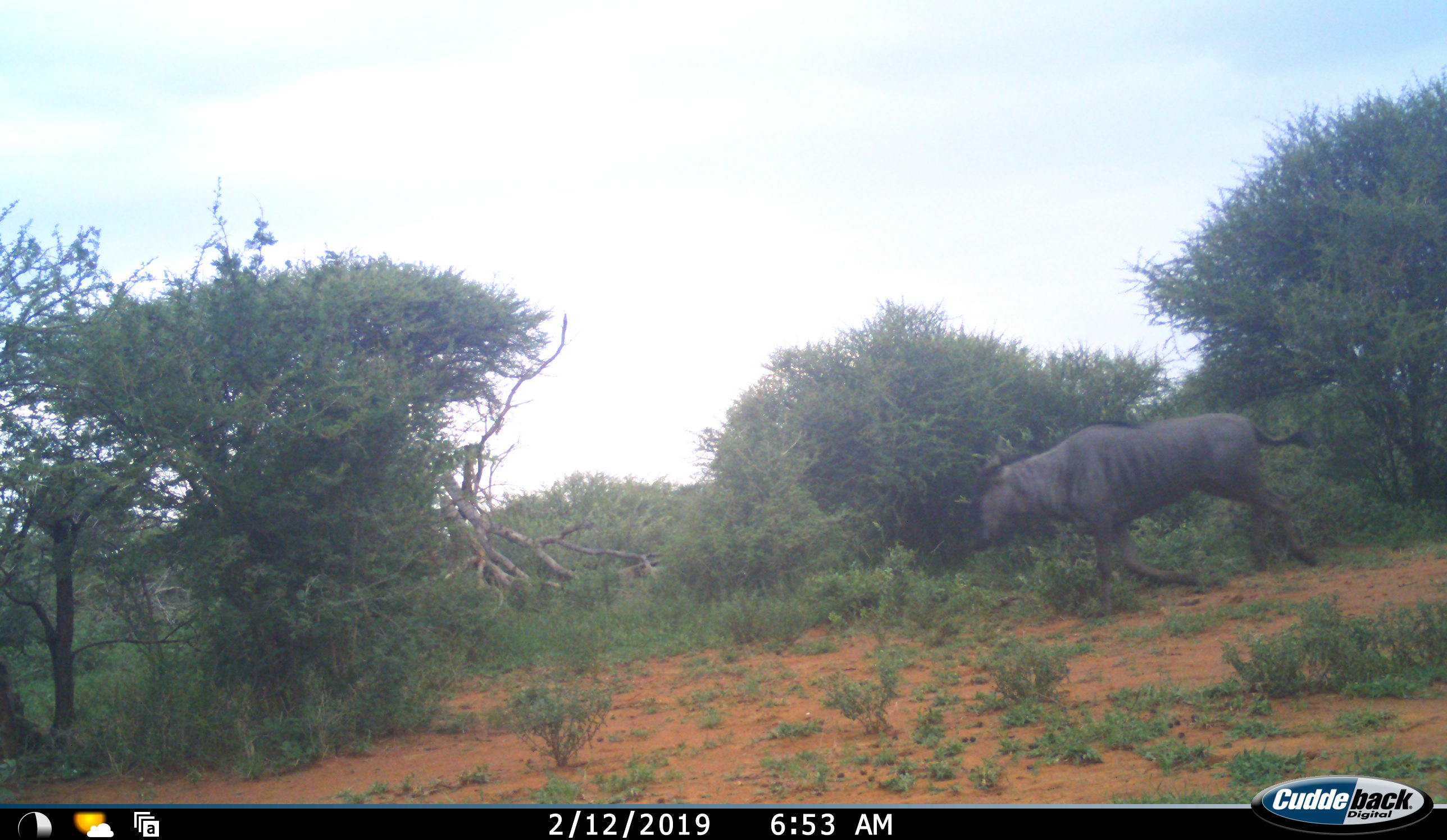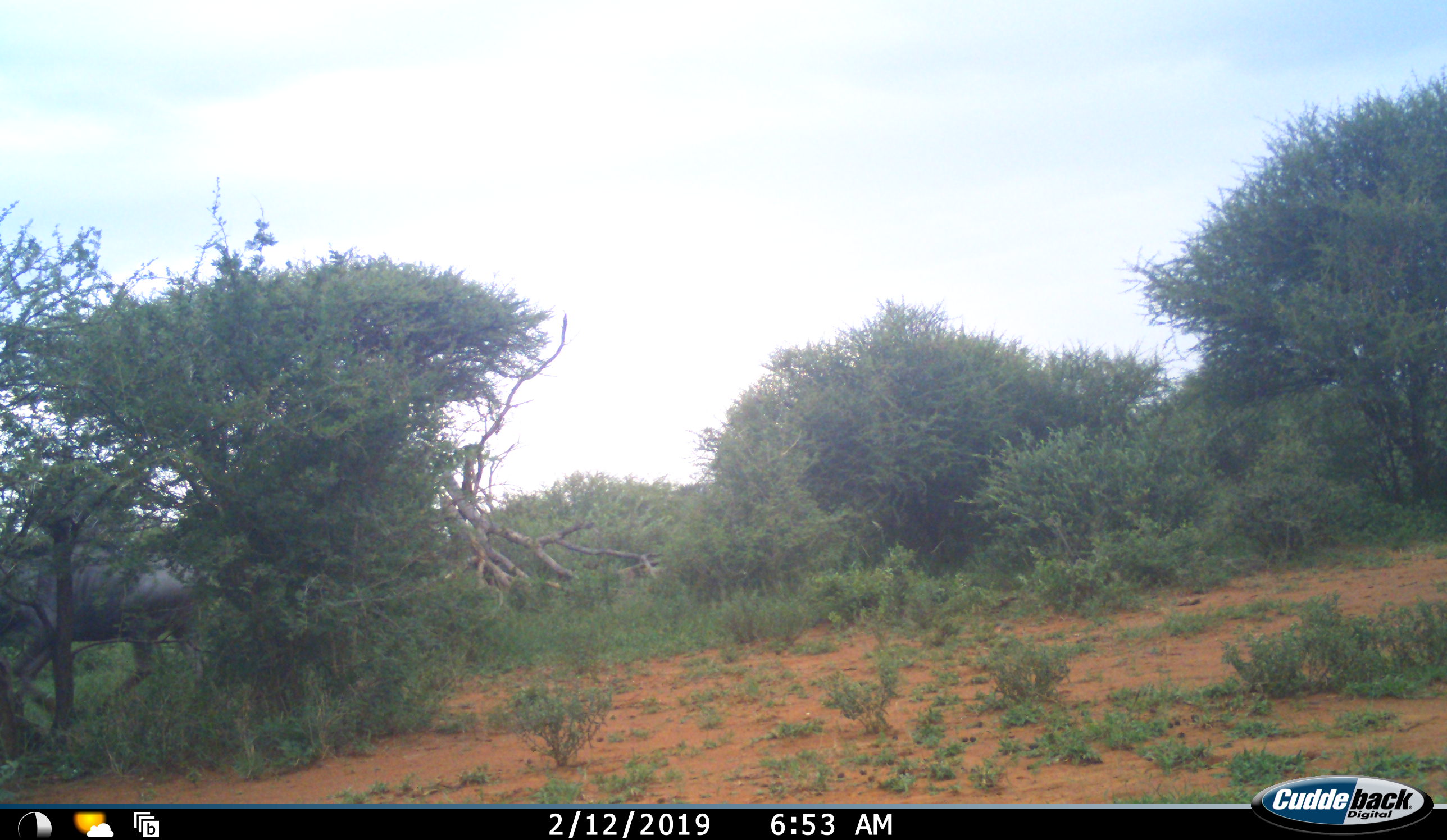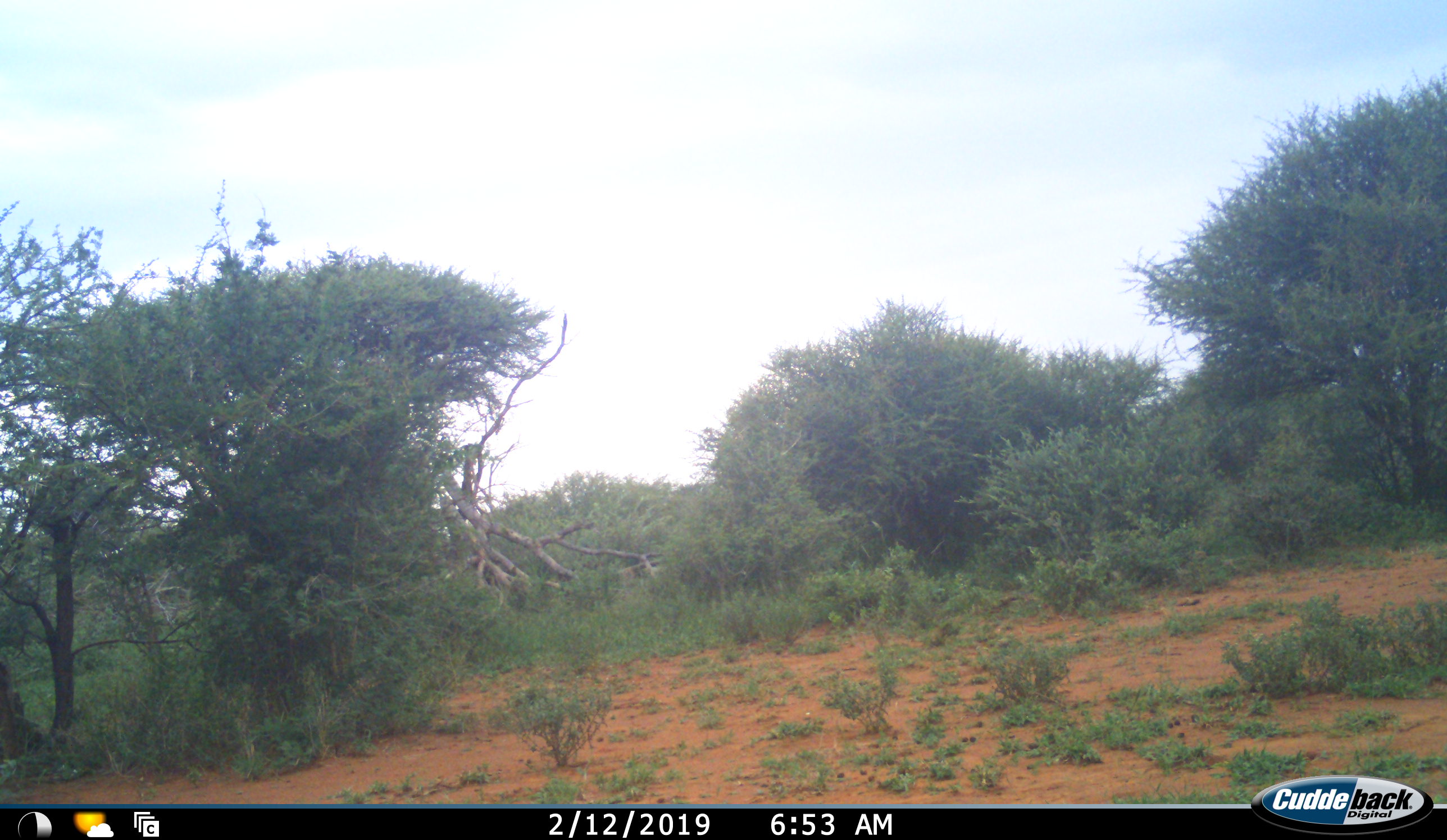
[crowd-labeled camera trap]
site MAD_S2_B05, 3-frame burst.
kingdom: Animalia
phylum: Chordata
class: Mammalia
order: Artiodactyla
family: Bovidae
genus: Connochaetes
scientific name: Connochaetes taurinus taurinus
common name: blue wildebeest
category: wildebeestblue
Wildebeestblue (blue wildebeest) (Connochaetes taurinus taurinus), count 1. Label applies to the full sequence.